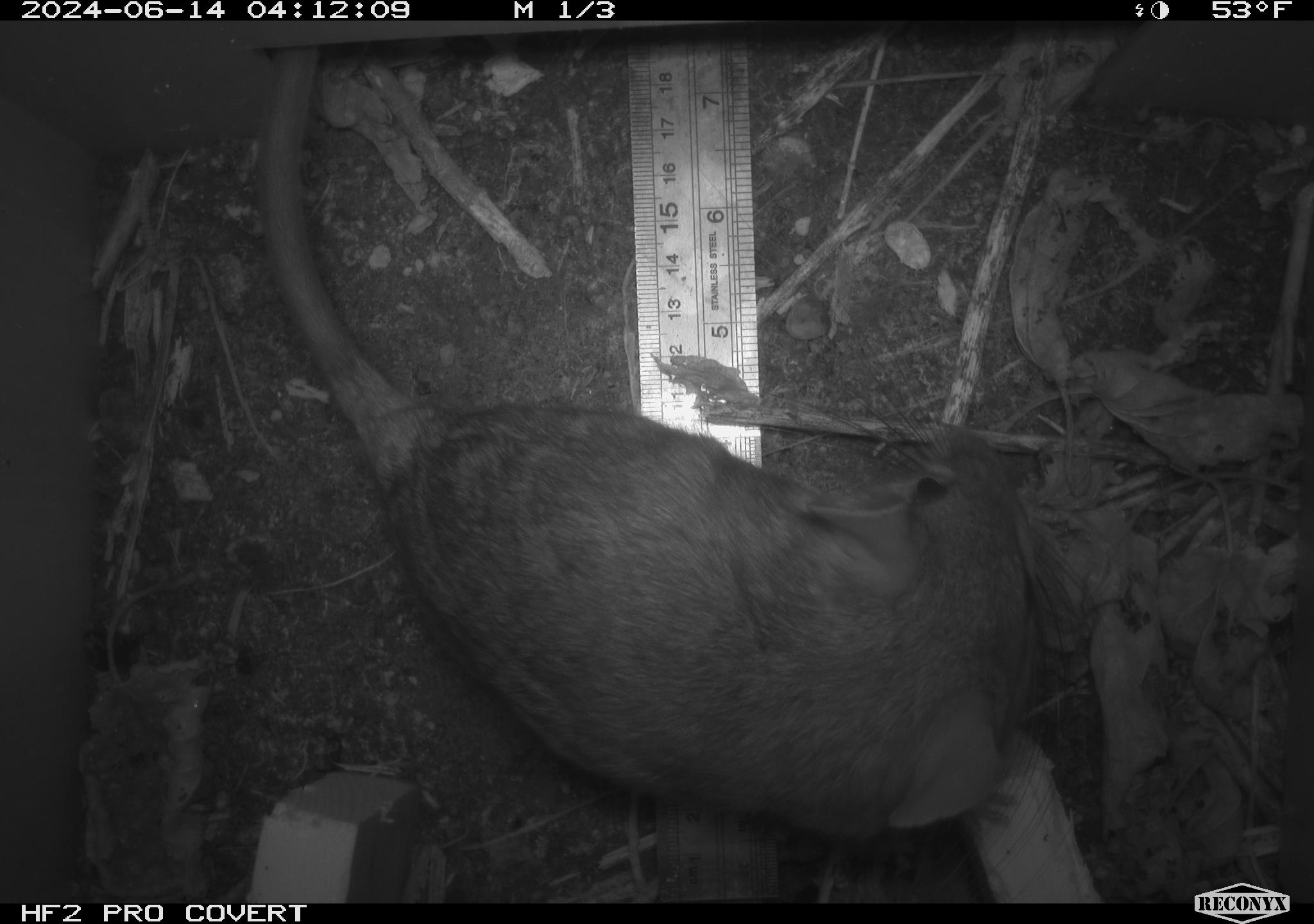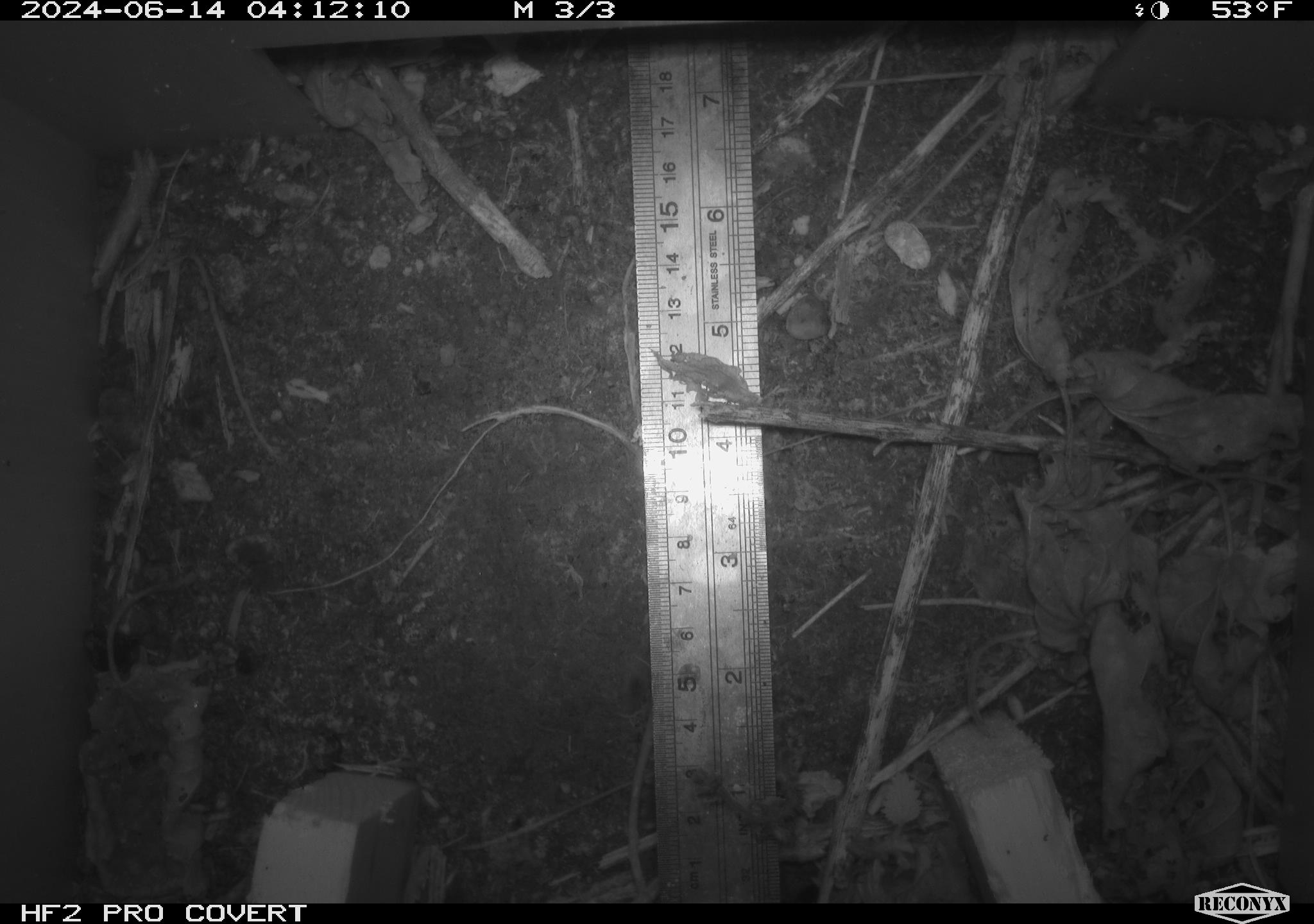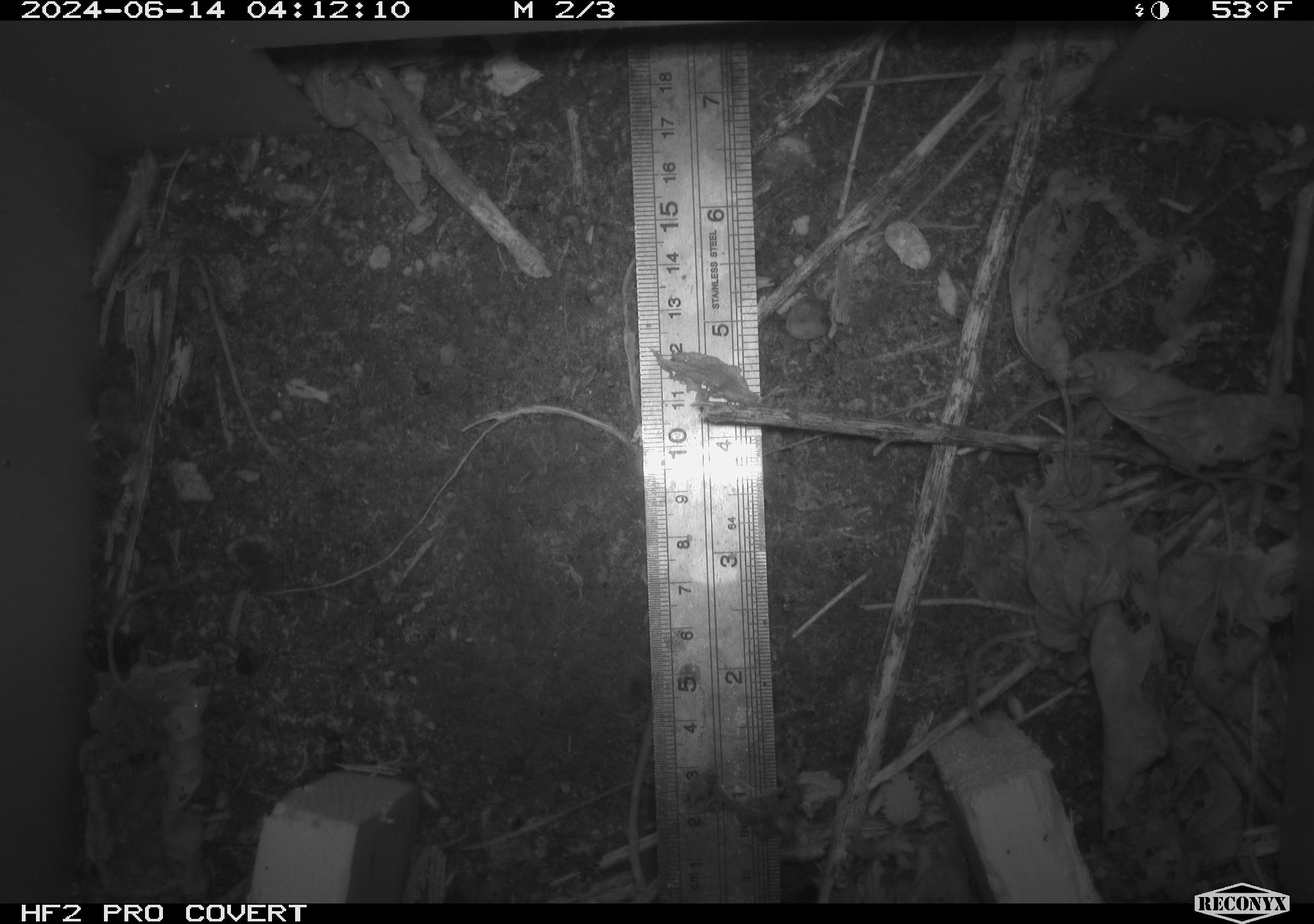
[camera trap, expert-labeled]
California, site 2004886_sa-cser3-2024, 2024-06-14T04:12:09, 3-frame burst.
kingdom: Animalia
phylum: Chordata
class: Mammalia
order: Rodentia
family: Muridae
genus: Rattus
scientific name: Rattus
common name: rat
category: rattus species